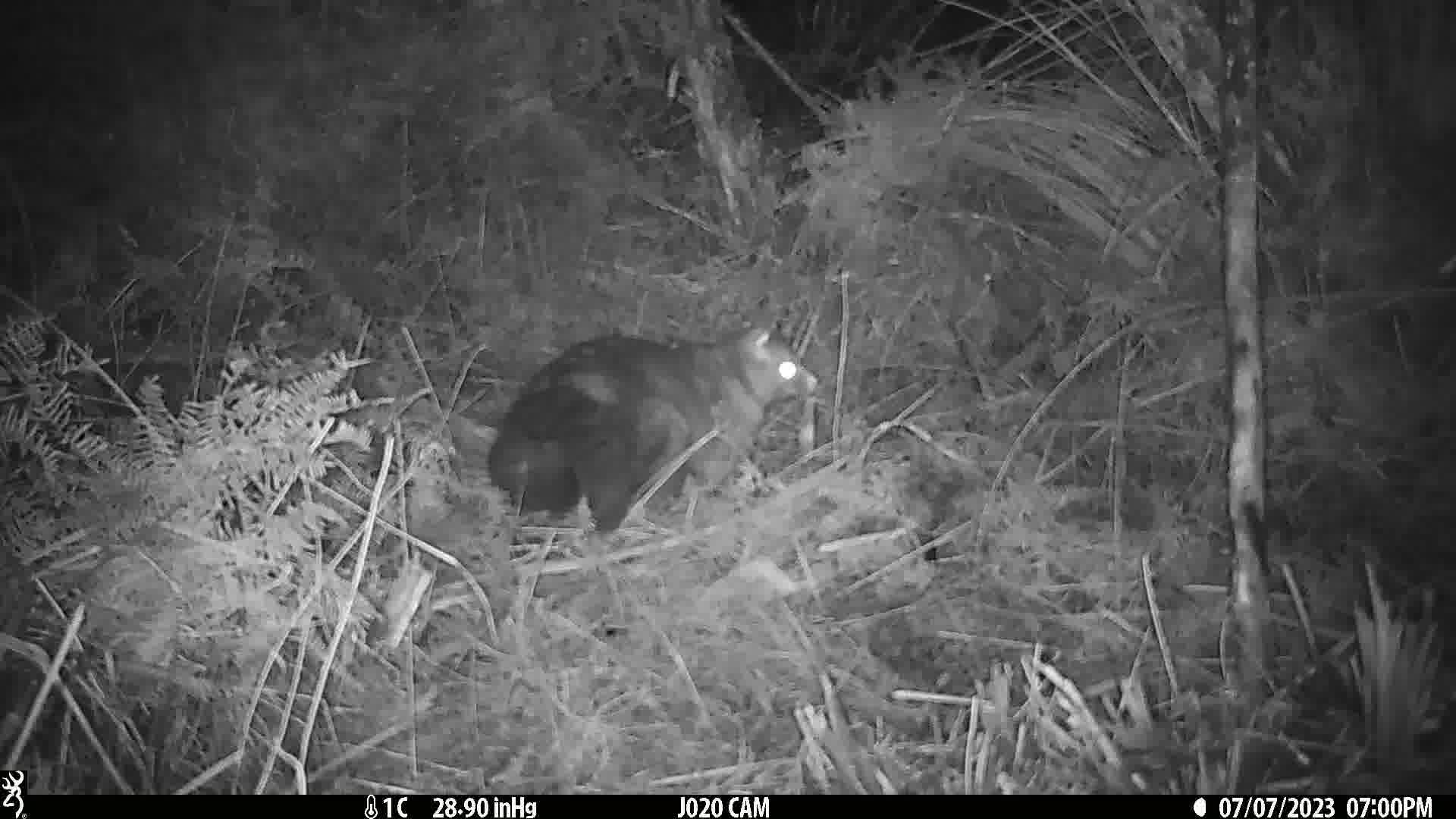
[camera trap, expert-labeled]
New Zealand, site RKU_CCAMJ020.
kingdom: Animalia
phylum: Chordata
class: Mammalia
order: Diprotodontia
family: Phalangeridae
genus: Trichosurus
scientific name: Trichosurus vulpecula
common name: common brushtail possum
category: possum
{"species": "possum (common brushtail possum) (Trichosurus vulpecula)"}